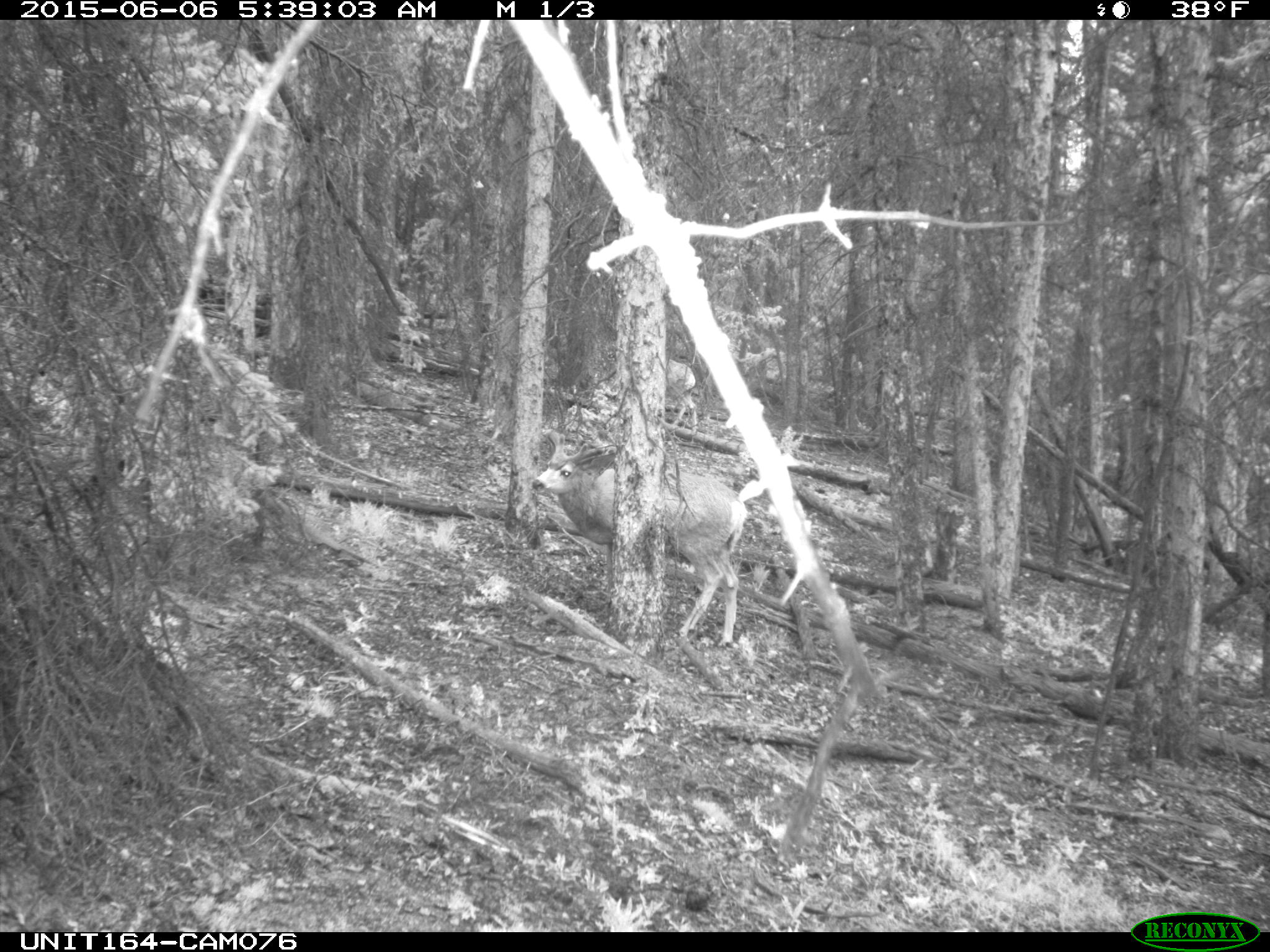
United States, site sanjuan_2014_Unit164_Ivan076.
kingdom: Animalia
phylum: Chordata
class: Mammalia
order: Artiodactyla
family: Cervidae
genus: Odocoileus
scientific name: Odocoileus hemionus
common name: mule deer